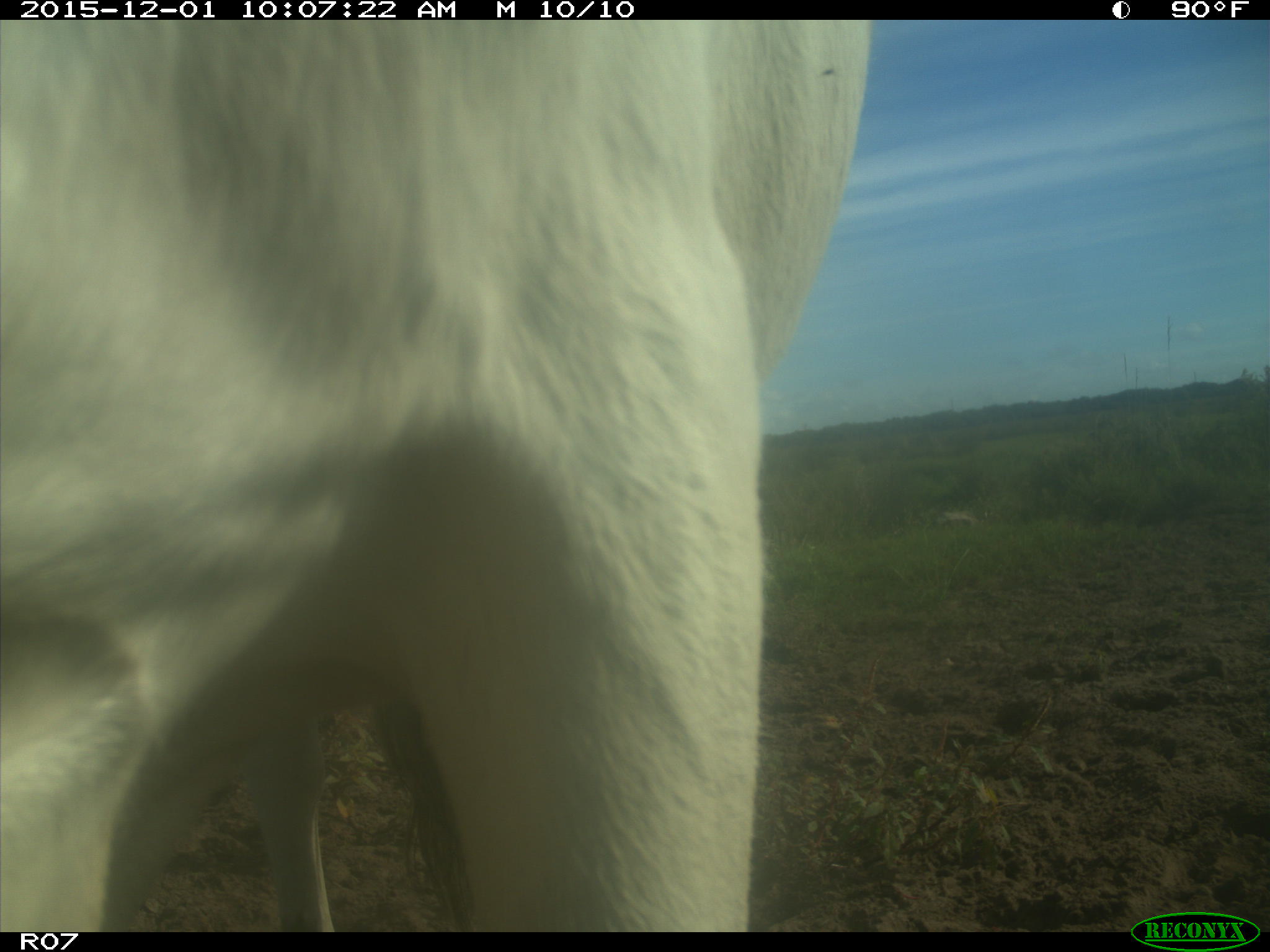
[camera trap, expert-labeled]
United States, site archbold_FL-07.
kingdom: Animalia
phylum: Chordata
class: Mammalia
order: Artiodactyla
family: Bovidae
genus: Bos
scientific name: Bos taurus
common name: domestic cow